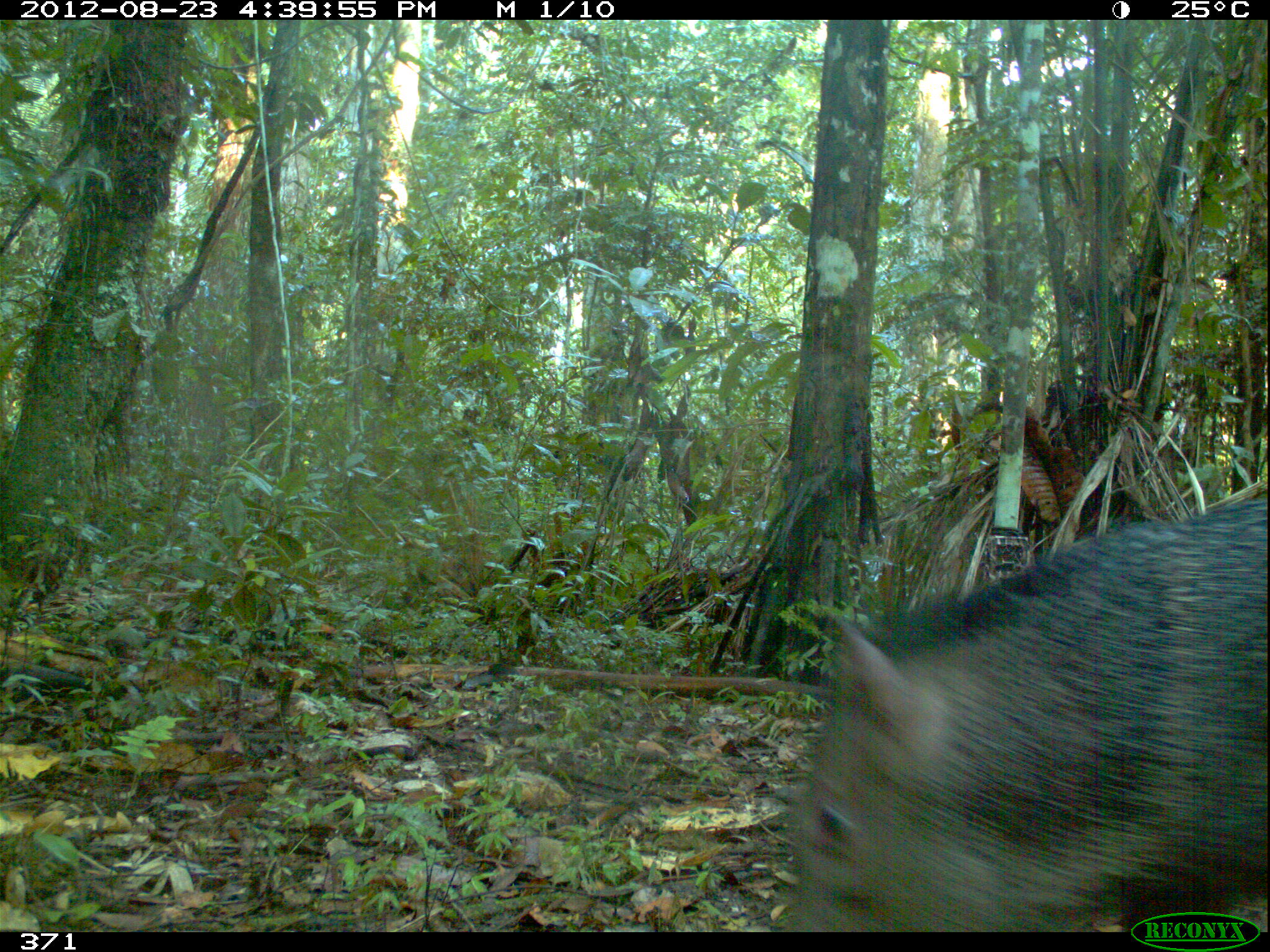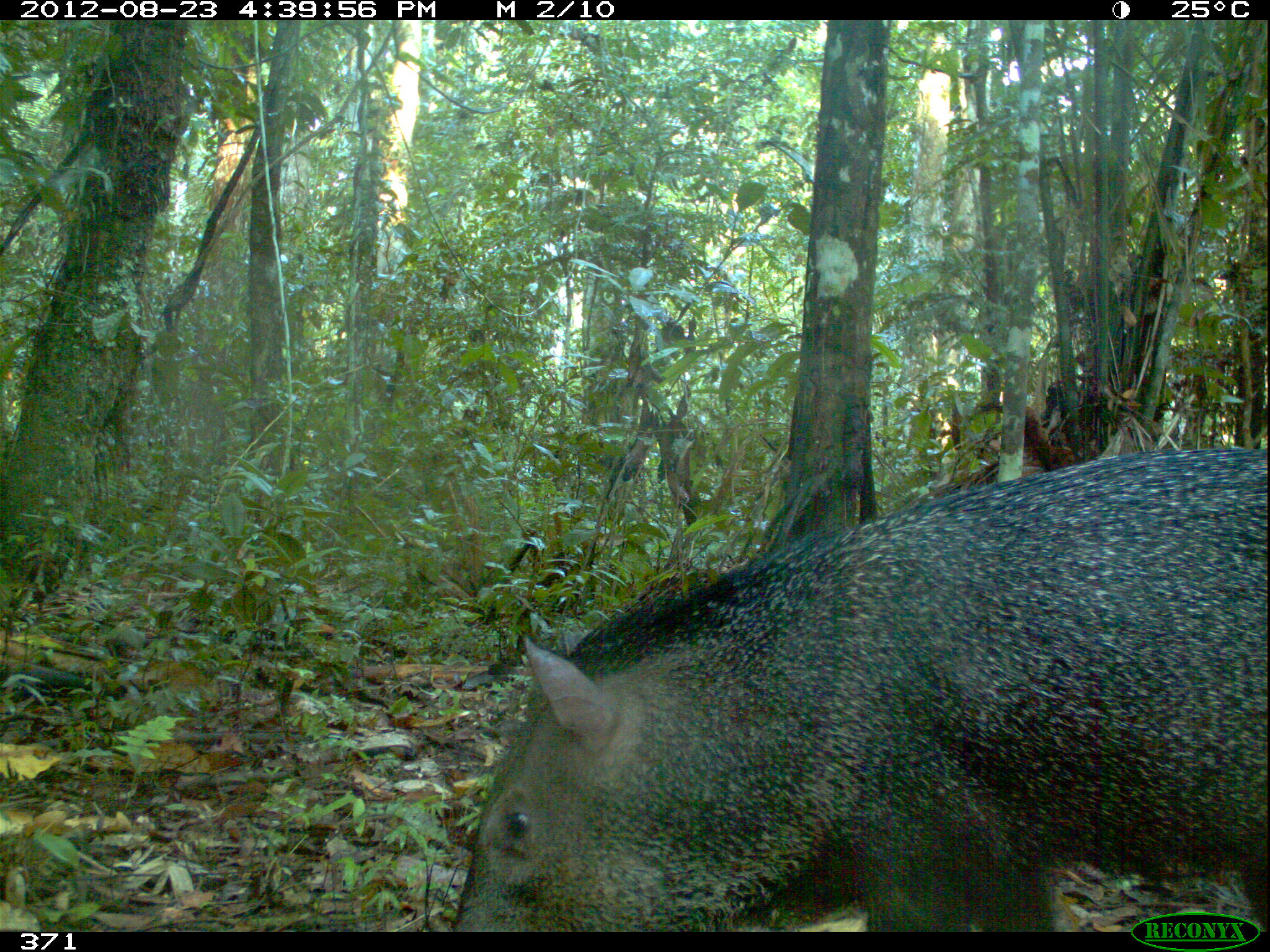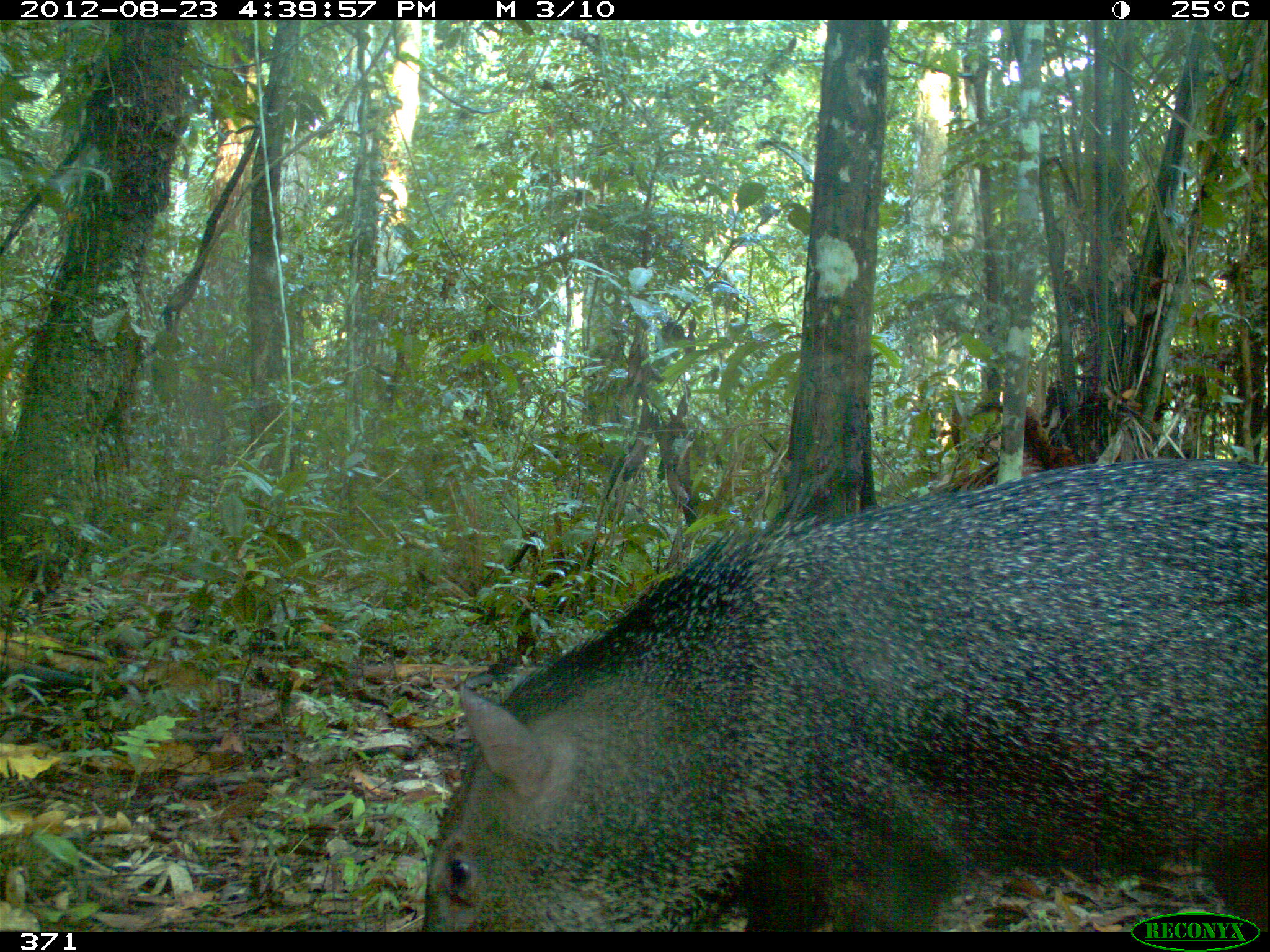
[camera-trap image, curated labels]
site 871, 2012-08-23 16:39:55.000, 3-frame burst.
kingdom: Animalia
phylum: Chordata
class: Mammalia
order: Artiodactyla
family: Tayassuidae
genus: Pecari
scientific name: Pecari tajacu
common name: collared peccary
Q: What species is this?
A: Pecari tajacu (collared peccary).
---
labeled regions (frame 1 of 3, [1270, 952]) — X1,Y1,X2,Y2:
pecari tajacu: 769,487,1267,932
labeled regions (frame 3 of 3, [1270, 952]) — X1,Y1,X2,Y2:
pecari tajacu: 412,451,1268,932